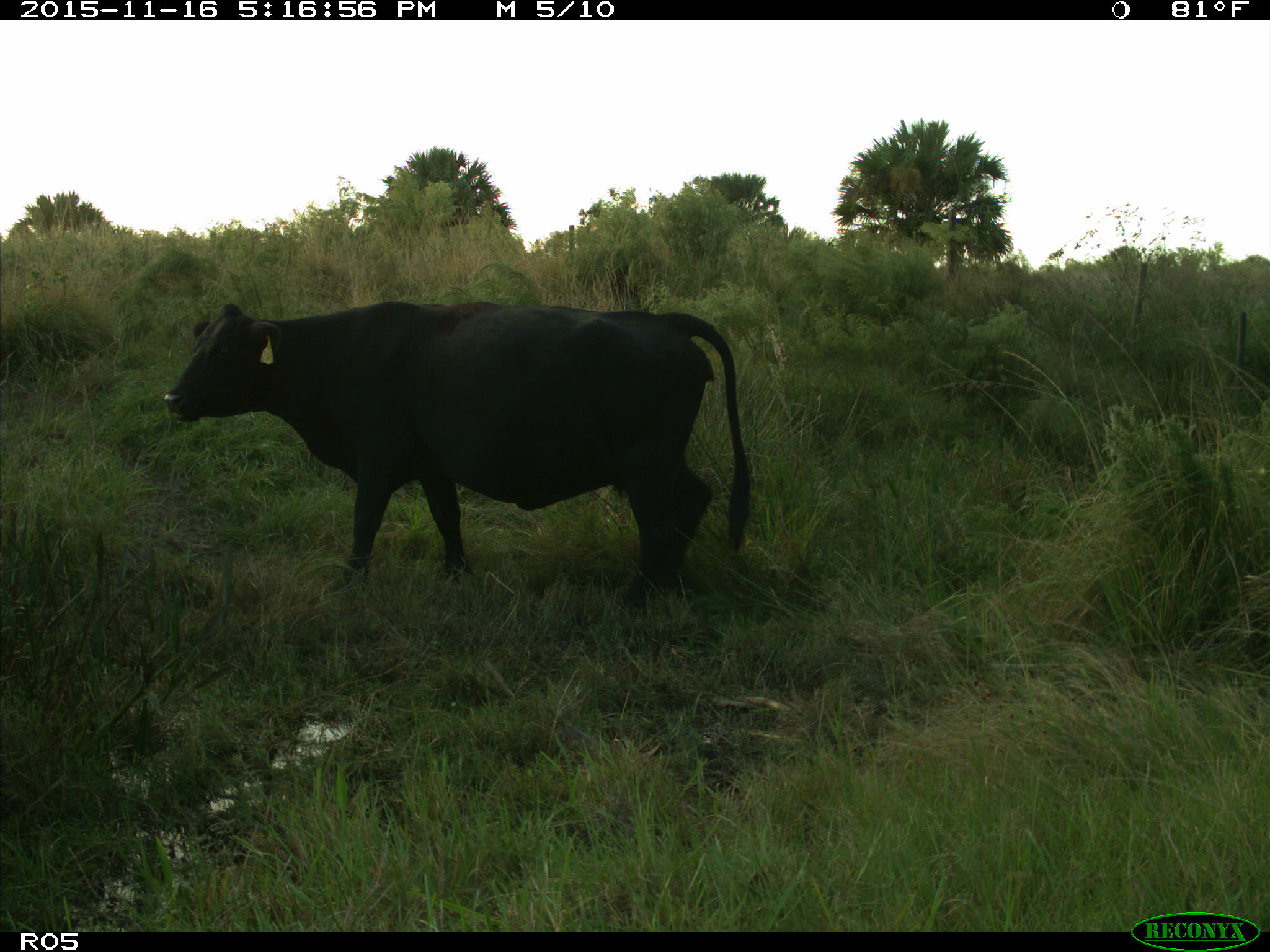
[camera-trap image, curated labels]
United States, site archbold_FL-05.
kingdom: Animalia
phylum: Chordata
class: Mammalia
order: Artiodactyla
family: Bovidae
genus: Bos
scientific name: Bos taurus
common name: domestic cow